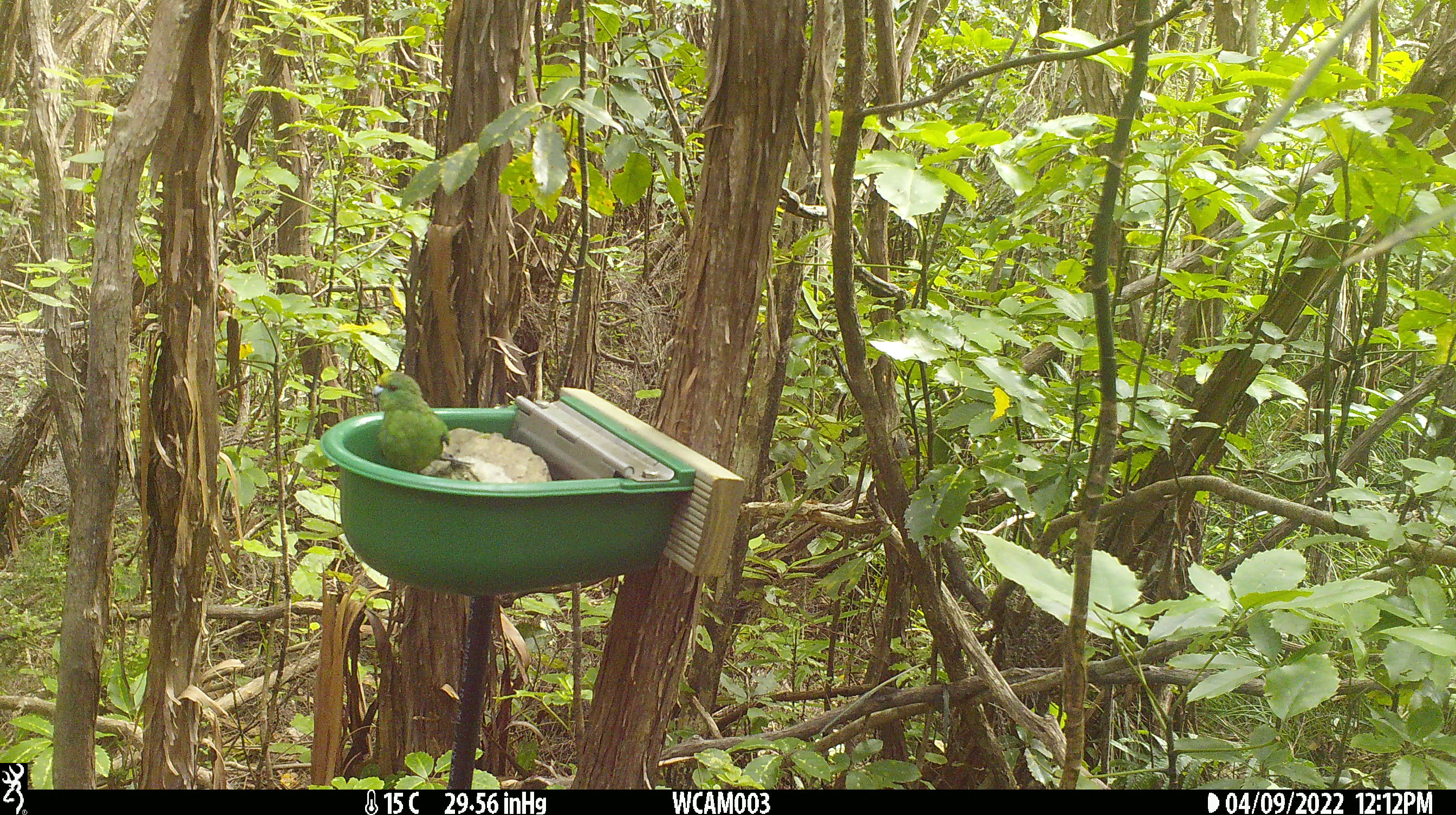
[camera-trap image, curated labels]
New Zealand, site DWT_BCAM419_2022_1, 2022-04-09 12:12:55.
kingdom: Animalia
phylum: Chordata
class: Aves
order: Psittaciformes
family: Psittaculidae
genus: Cyanoramphus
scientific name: Cyanoramphus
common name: parakeet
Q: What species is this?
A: Parakeet (Cyanoramphus).